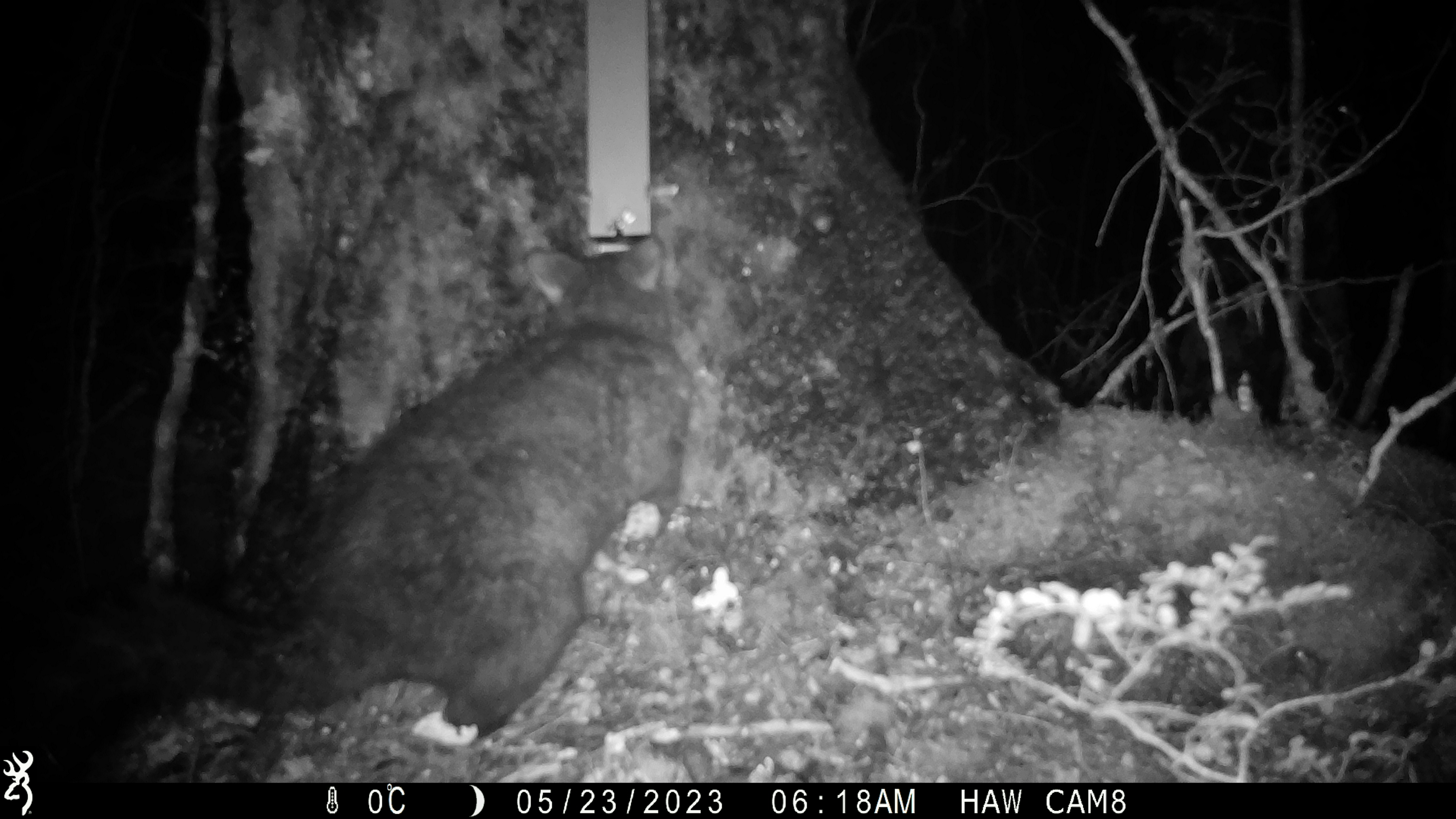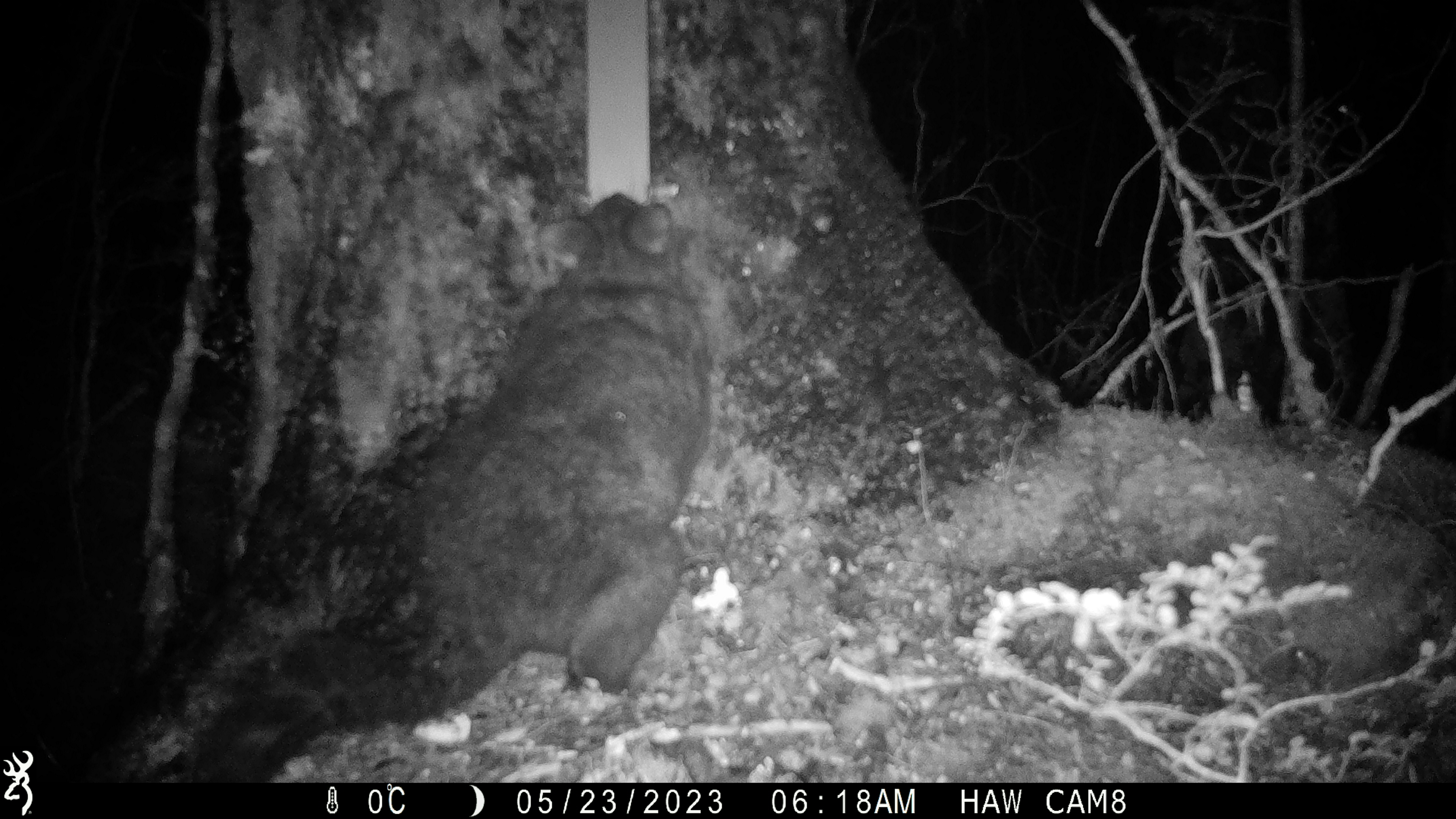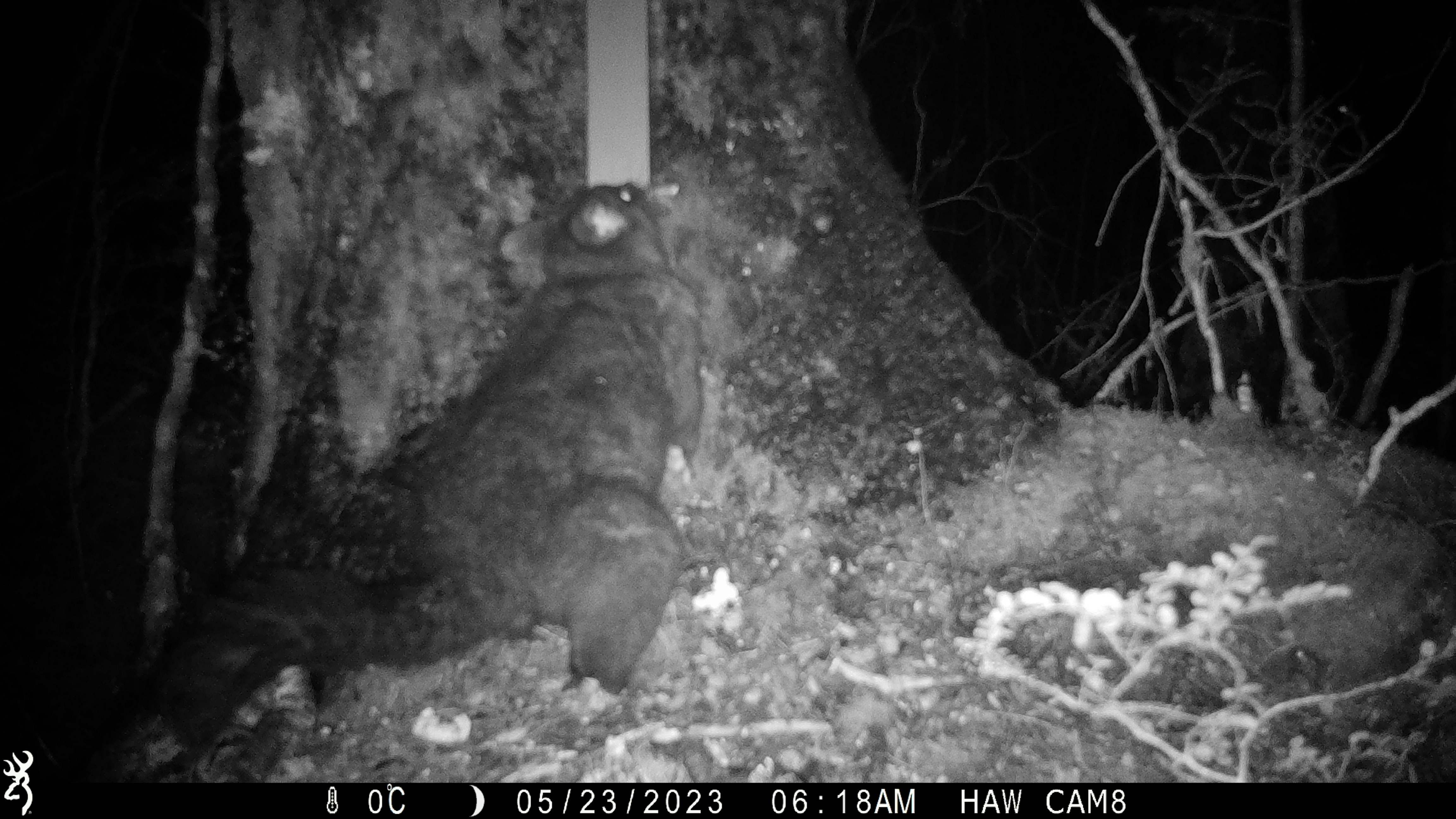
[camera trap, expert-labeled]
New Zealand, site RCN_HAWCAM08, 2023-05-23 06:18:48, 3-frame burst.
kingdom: Animalia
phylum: Chordata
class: Mammalia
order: Diprotodontia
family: Phalangeridae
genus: Trichosurus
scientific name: Trichosurus vulpecula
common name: common brushtail possum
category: possum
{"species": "possum (common brushtail possum) (Trichosurus vulpecula)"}